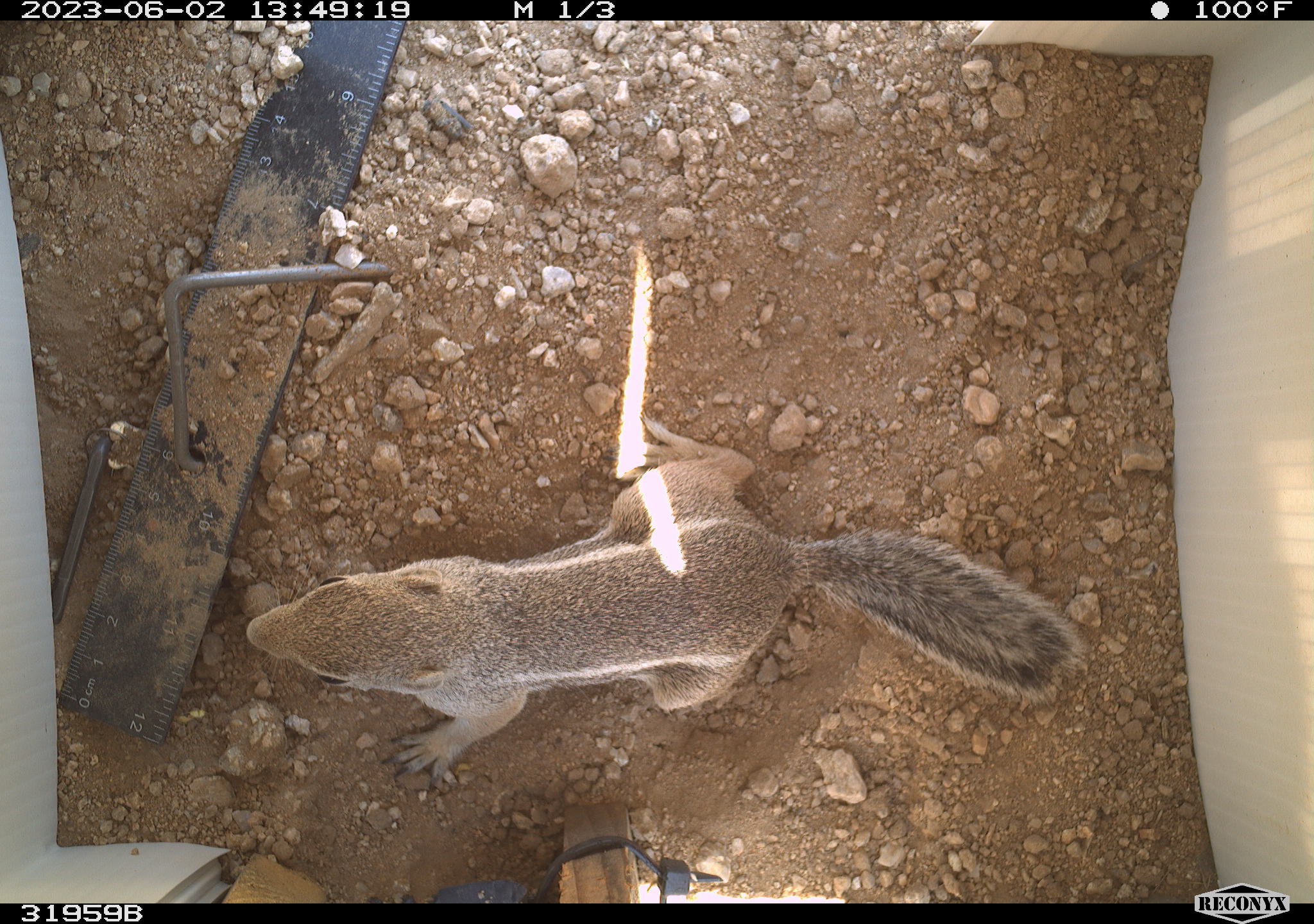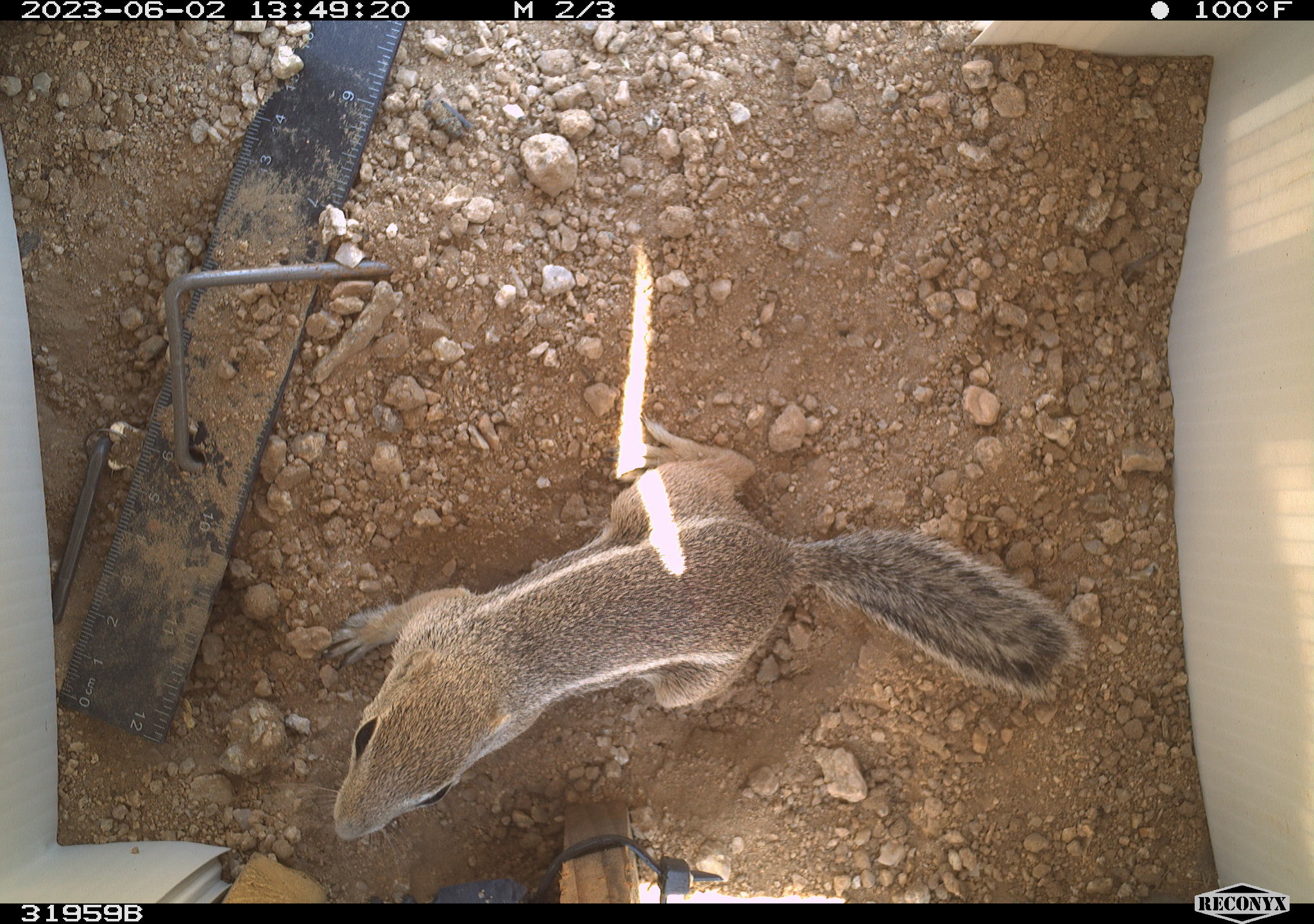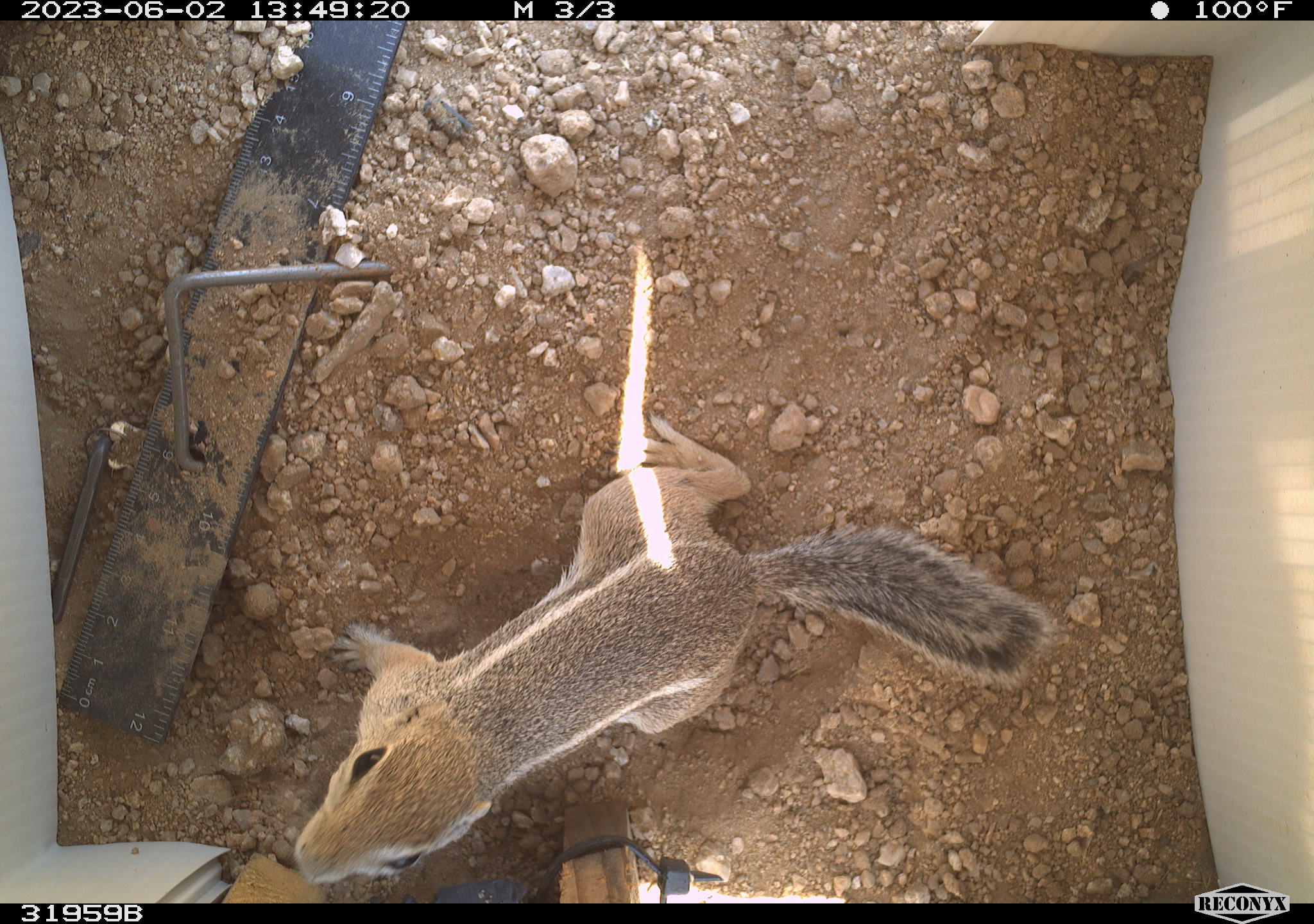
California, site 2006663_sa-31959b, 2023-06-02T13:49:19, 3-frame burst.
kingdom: Animalia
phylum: Chordata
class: Mammalia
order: Rodentia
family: Sciuridae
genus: Ammospermophilus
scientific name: Ammospermophilus leucurus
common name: white-tailed antelope squirrel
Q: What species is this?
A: White-tailed antelope squirrel (Ammospermophilus leucurus).